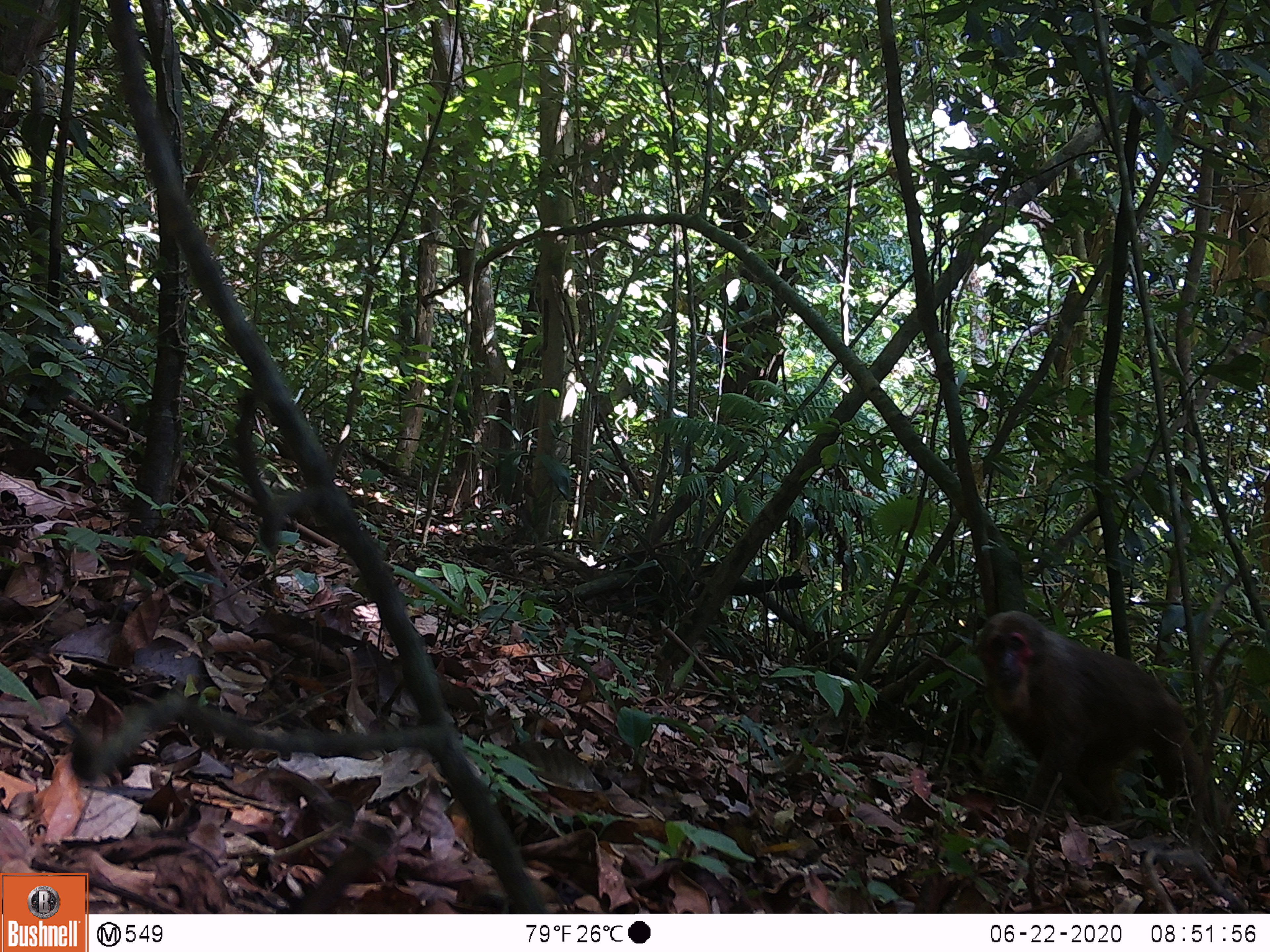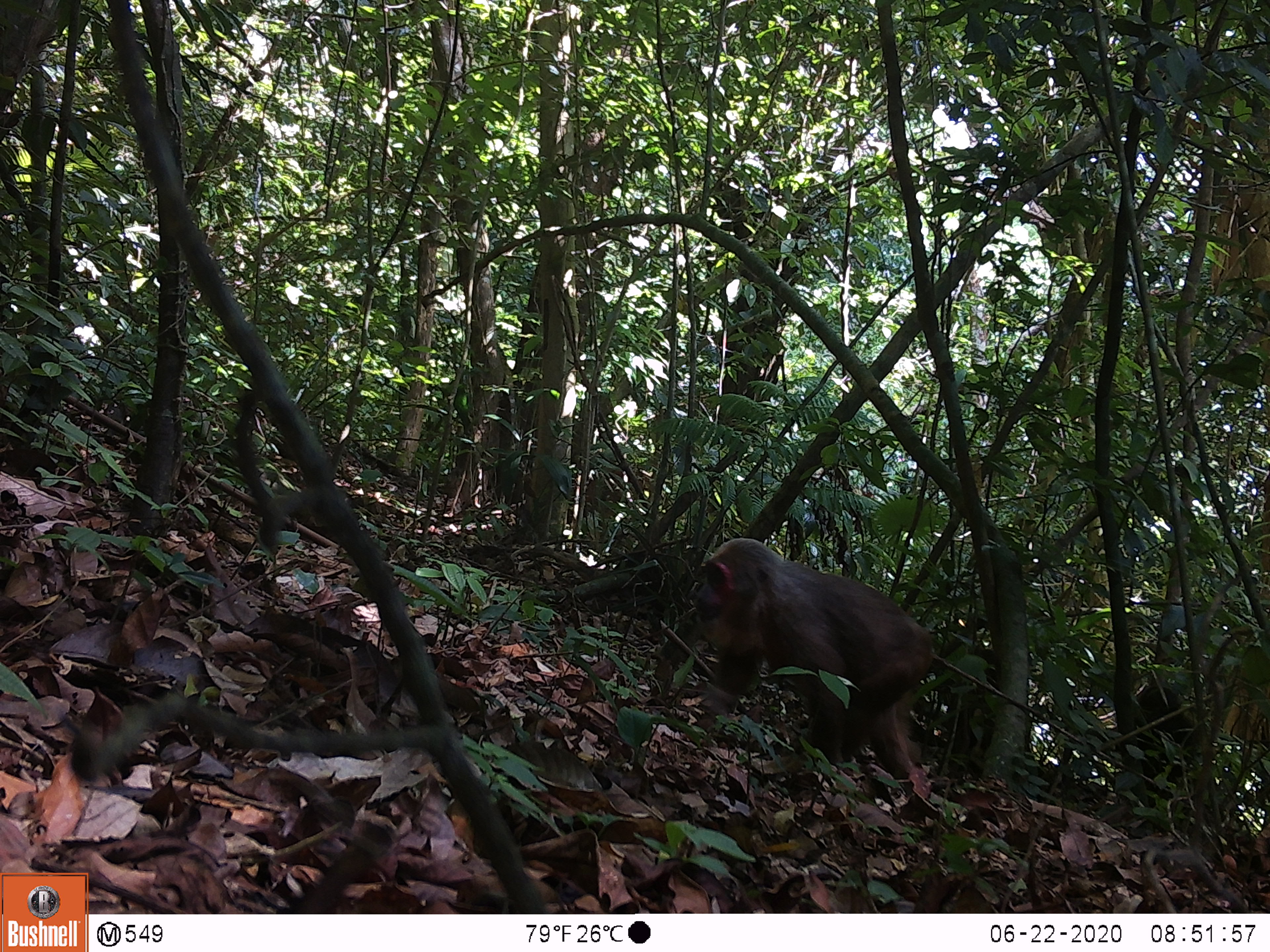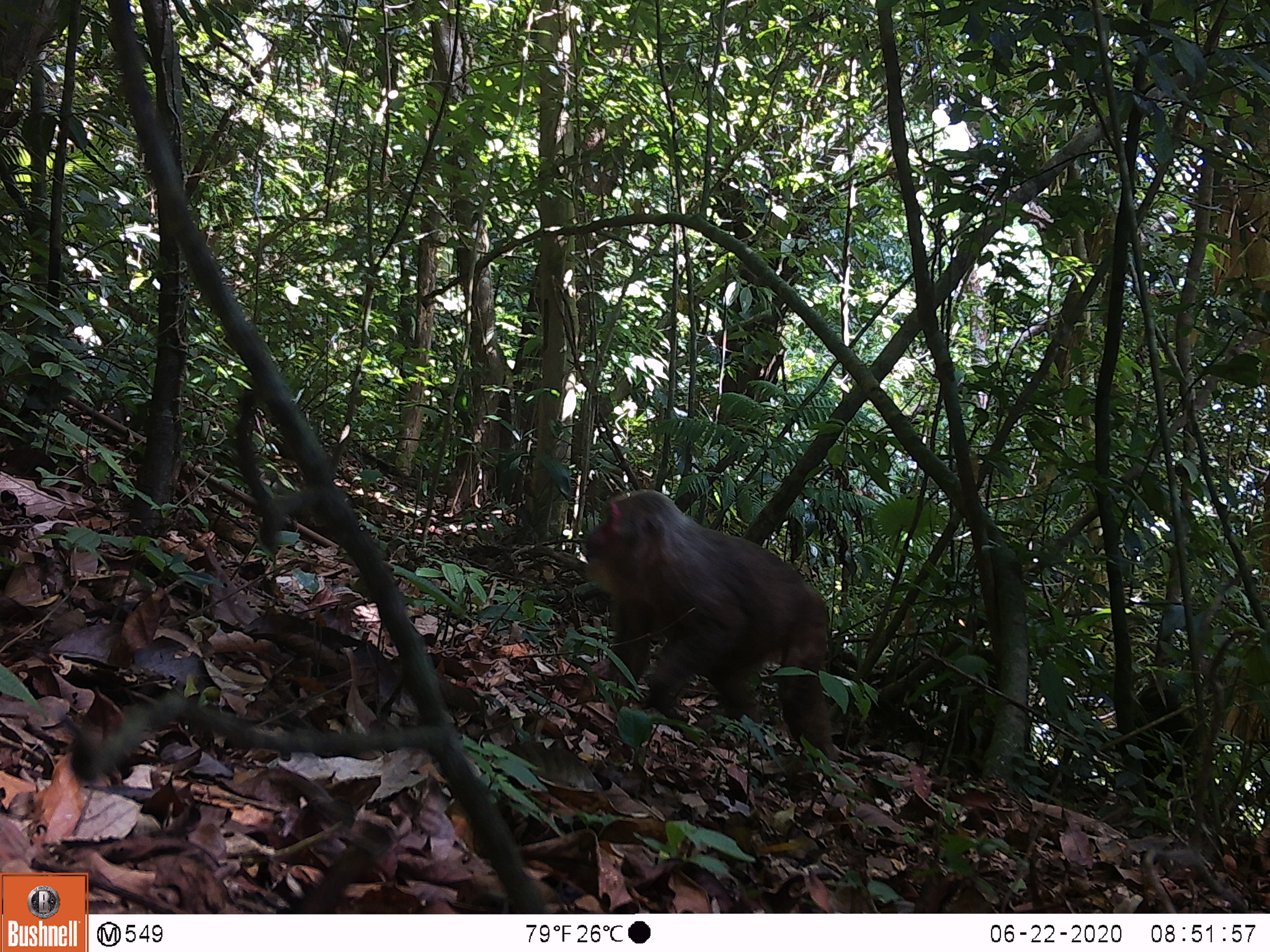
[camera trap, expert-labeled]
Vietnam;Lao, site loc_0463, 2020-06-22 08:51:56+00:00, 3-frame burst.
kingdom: Animalia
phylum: Chordata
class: Mammalia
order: Primates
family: Cercopithecidae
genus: Macaca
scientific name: Macaca arctoides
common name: stump-tailed macaque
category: stump tailed macaque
Stump tailed macaque (stump-tailed macaque) (Macaca arctoides). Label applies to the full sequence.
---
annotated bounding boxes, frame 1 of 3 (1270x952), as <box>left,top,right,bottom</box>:
stump tailed macaque: <box>971,608,1215,831</box>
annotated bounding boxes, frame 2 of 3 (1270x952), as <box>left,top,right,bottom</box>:
stump tailed macaque: <box>690,536,936,791</box>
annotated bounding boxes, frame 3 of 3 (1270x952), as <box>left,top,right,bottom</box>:
stump tailed macaque: <box>578,487,840,763</box>